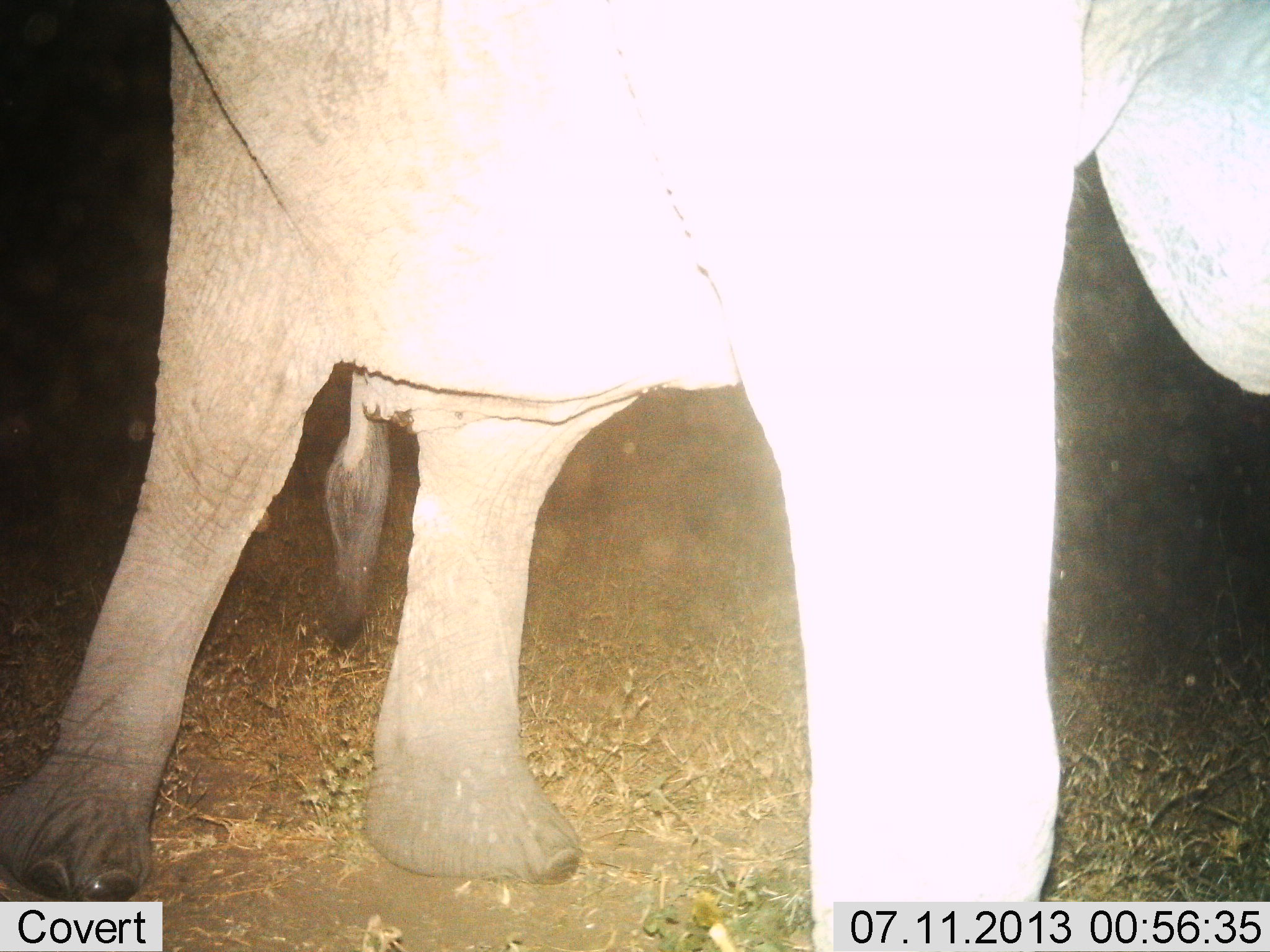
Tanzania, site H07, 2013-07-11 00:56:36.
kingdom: Animalia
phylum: Chordata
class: Mammalia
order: Proboscidea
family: Elephantidae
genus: Loxodonta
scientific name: Loxodonta africana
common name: african bush elephant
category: elephant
Elephant (african bush elephant) (Loxodonta africana), count 1. Behavior (volunteer vote fractions): standing 58%, resting 0%, moving 42%, interacting 0%. Young present (vote fraction): 0%. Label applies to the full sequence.